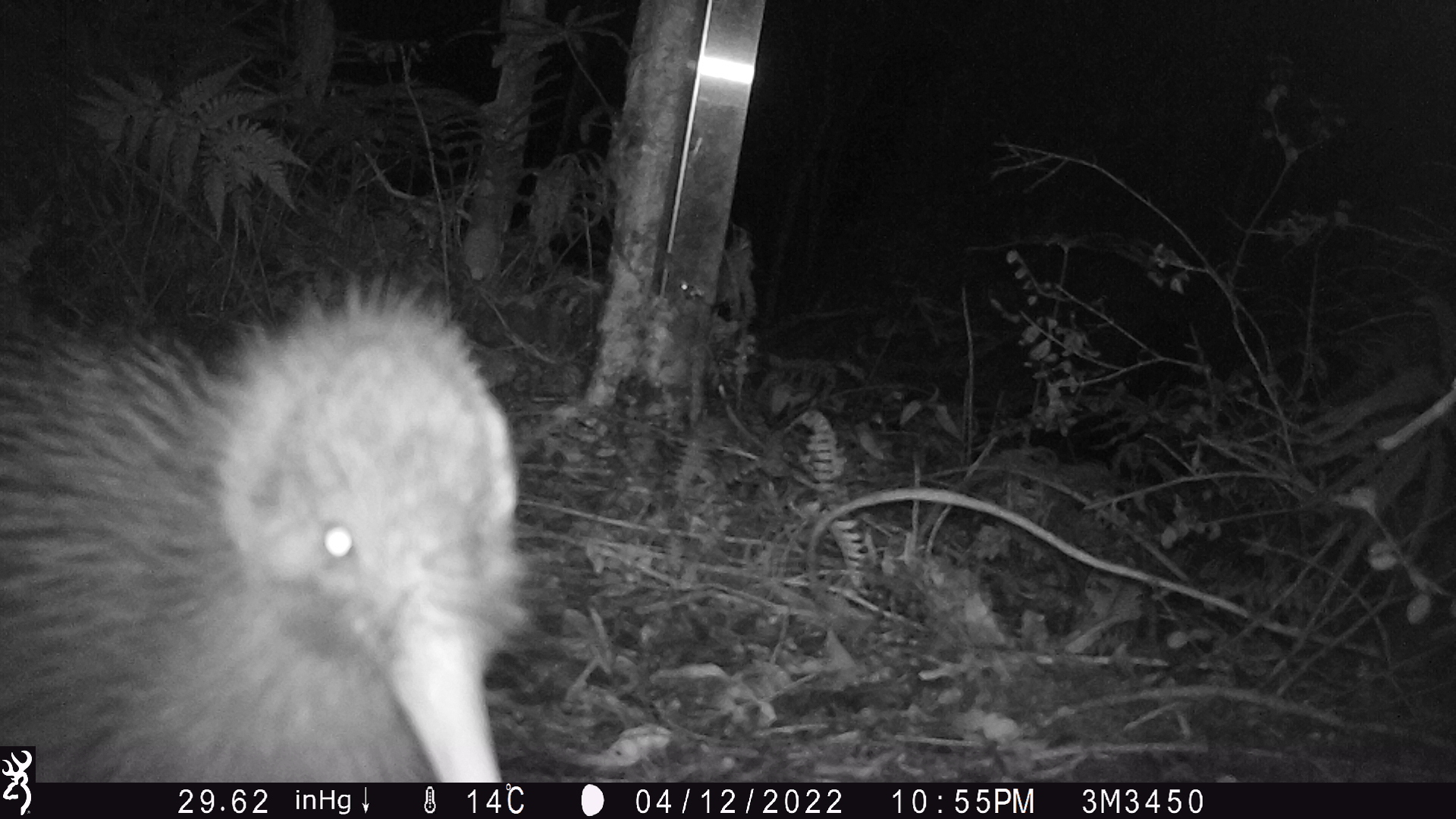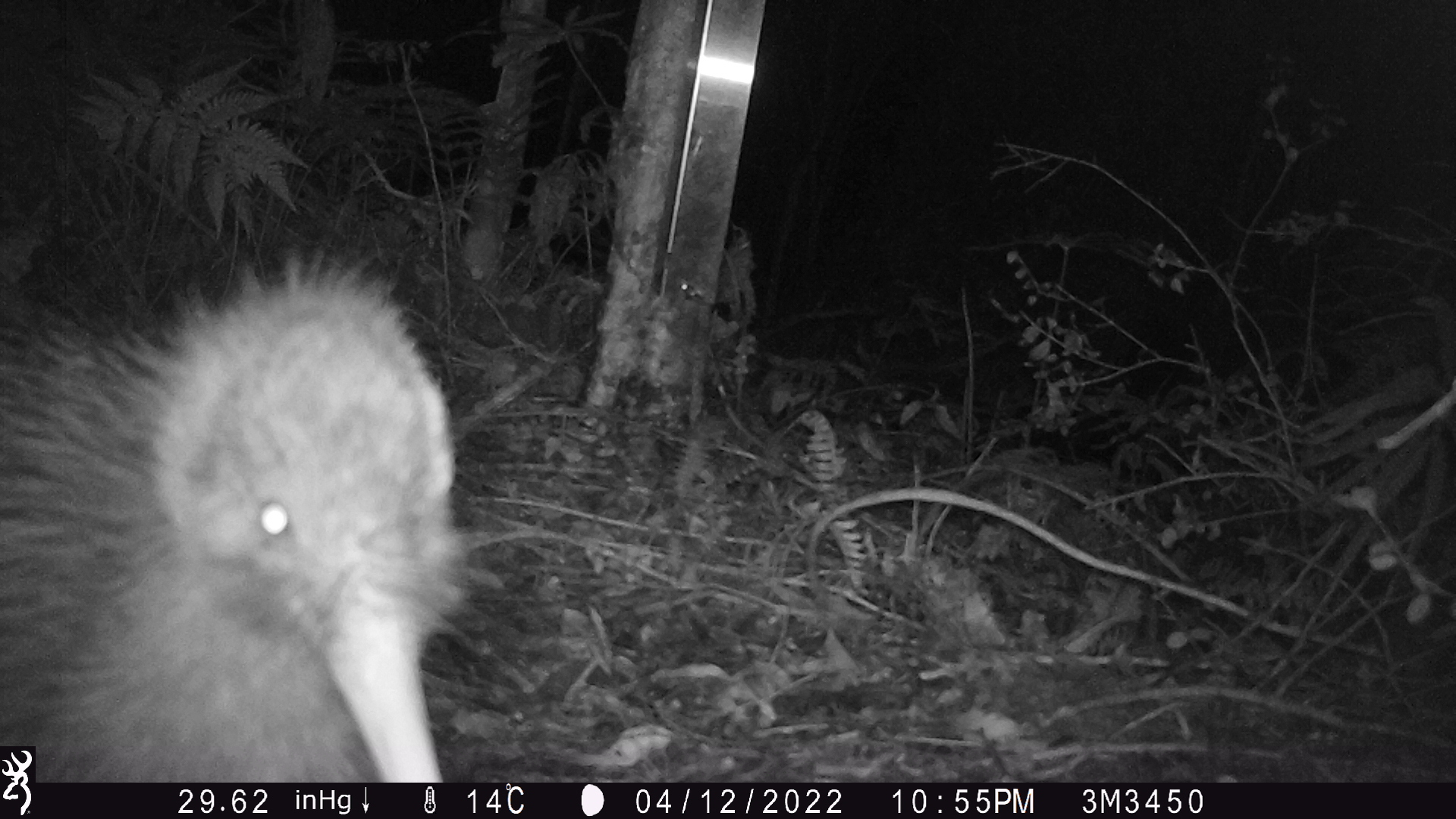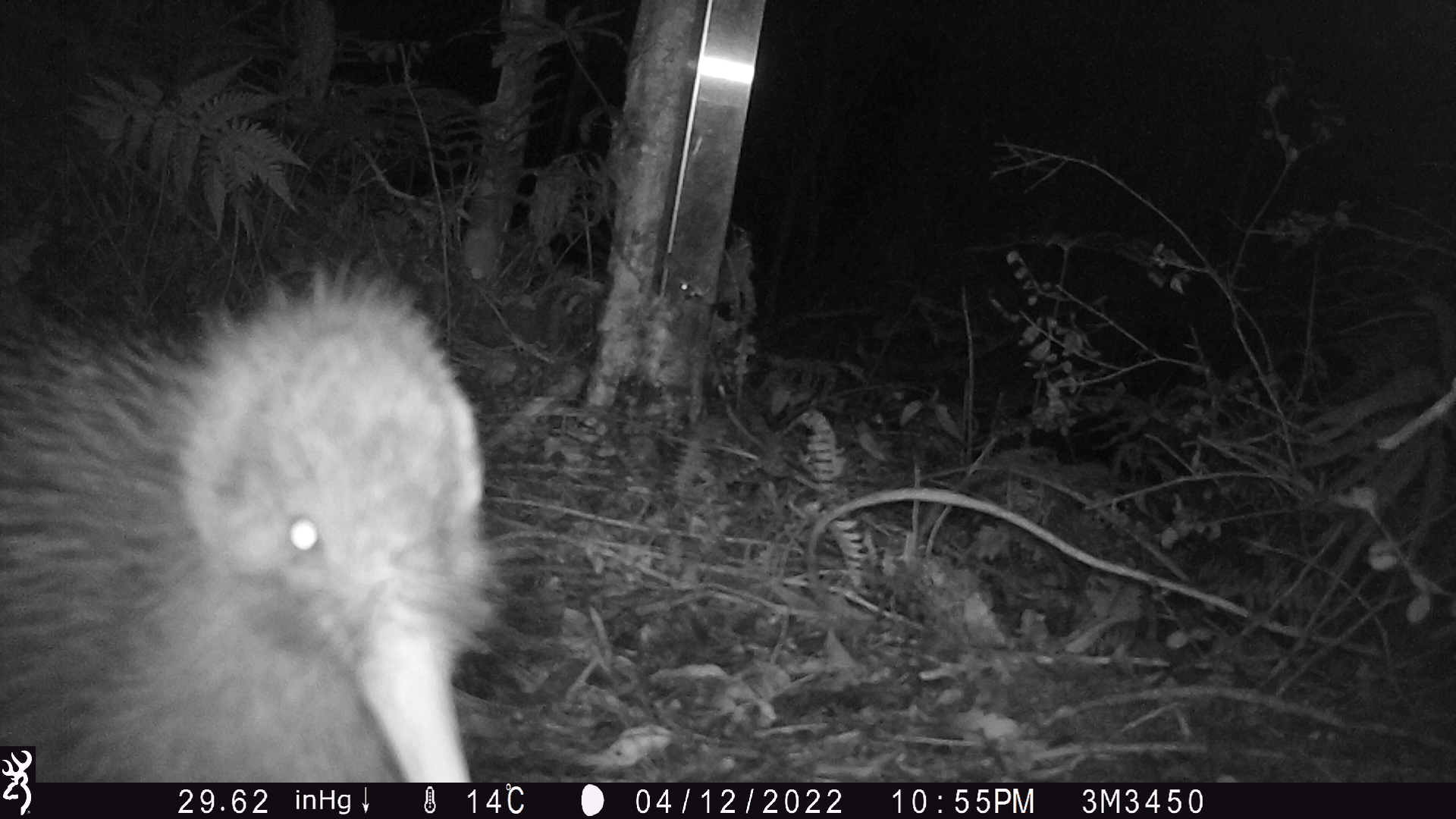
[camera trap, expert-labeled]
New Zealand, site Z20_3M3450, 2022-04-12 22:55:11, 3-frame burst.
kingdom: Animalia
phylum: Chordata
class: Aves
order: Apterygiformes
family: Apterygidae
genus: Apteryx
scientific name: Apteryx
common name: kiwi